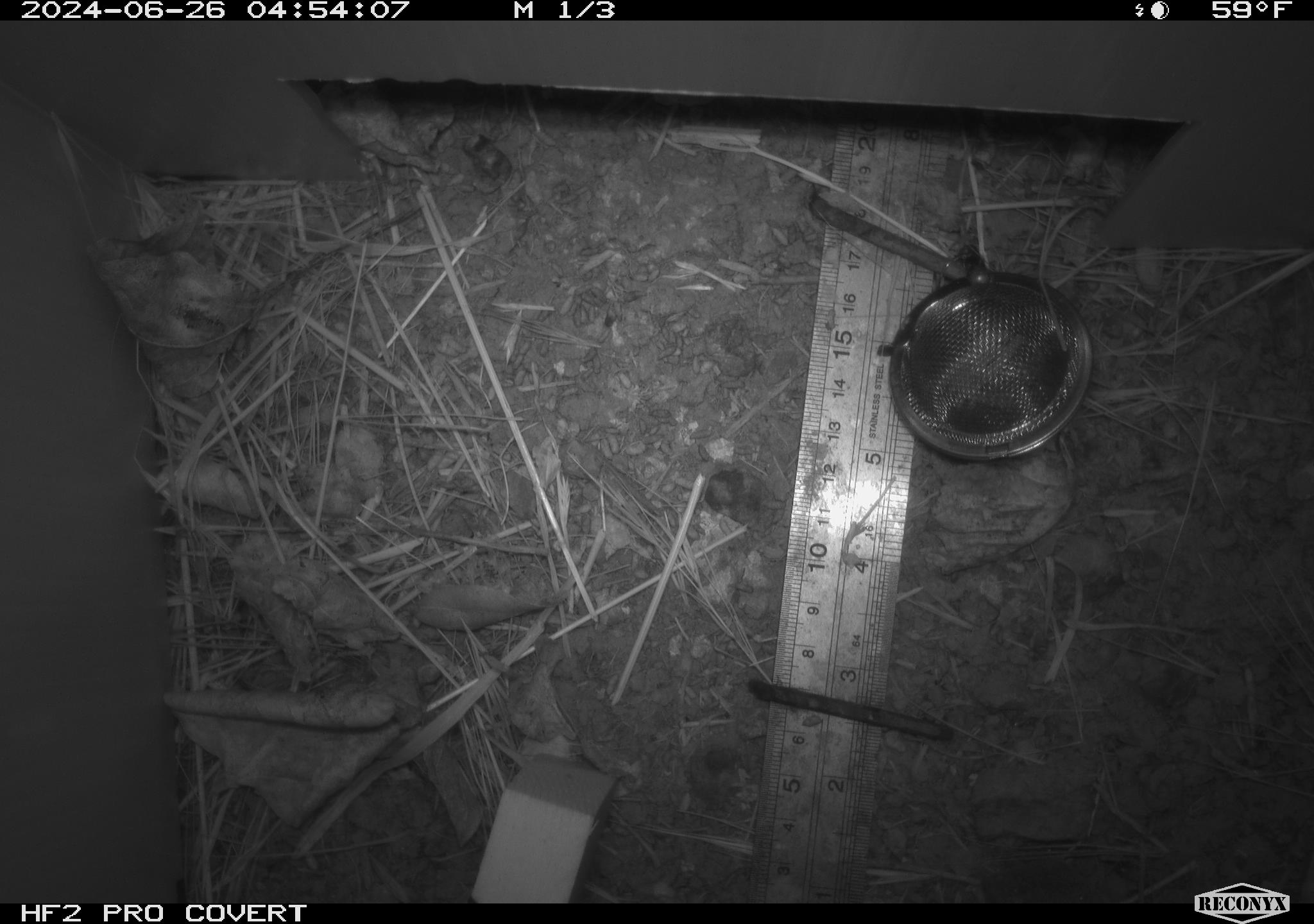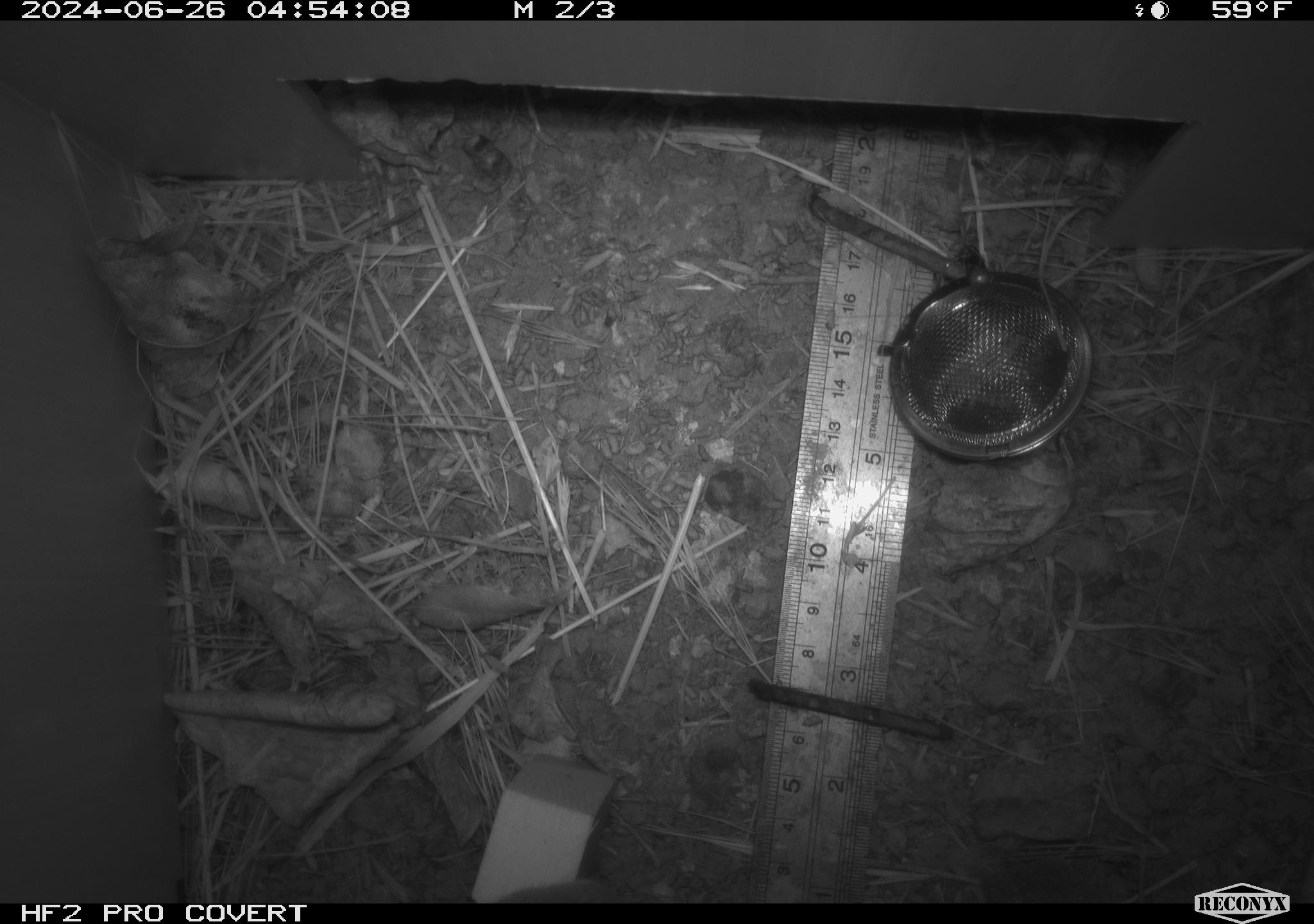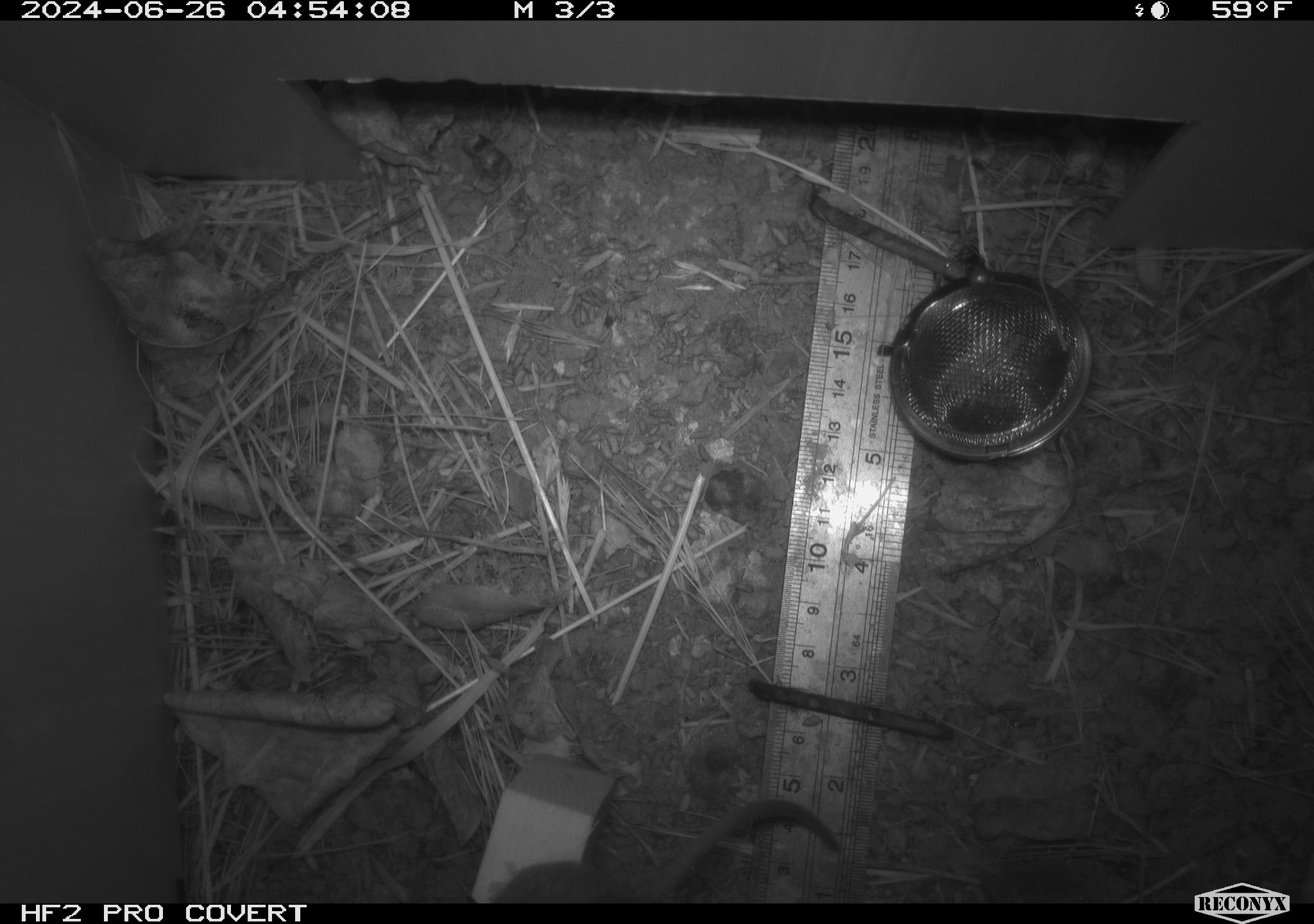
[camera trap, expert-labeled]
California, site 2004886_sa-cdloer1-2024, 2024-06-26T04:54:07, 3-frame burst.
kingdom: Animalia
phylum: Chordata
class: Mammalia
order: Rodentia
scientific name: Rodentia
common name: mouse species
Mouse species (Rodentia).